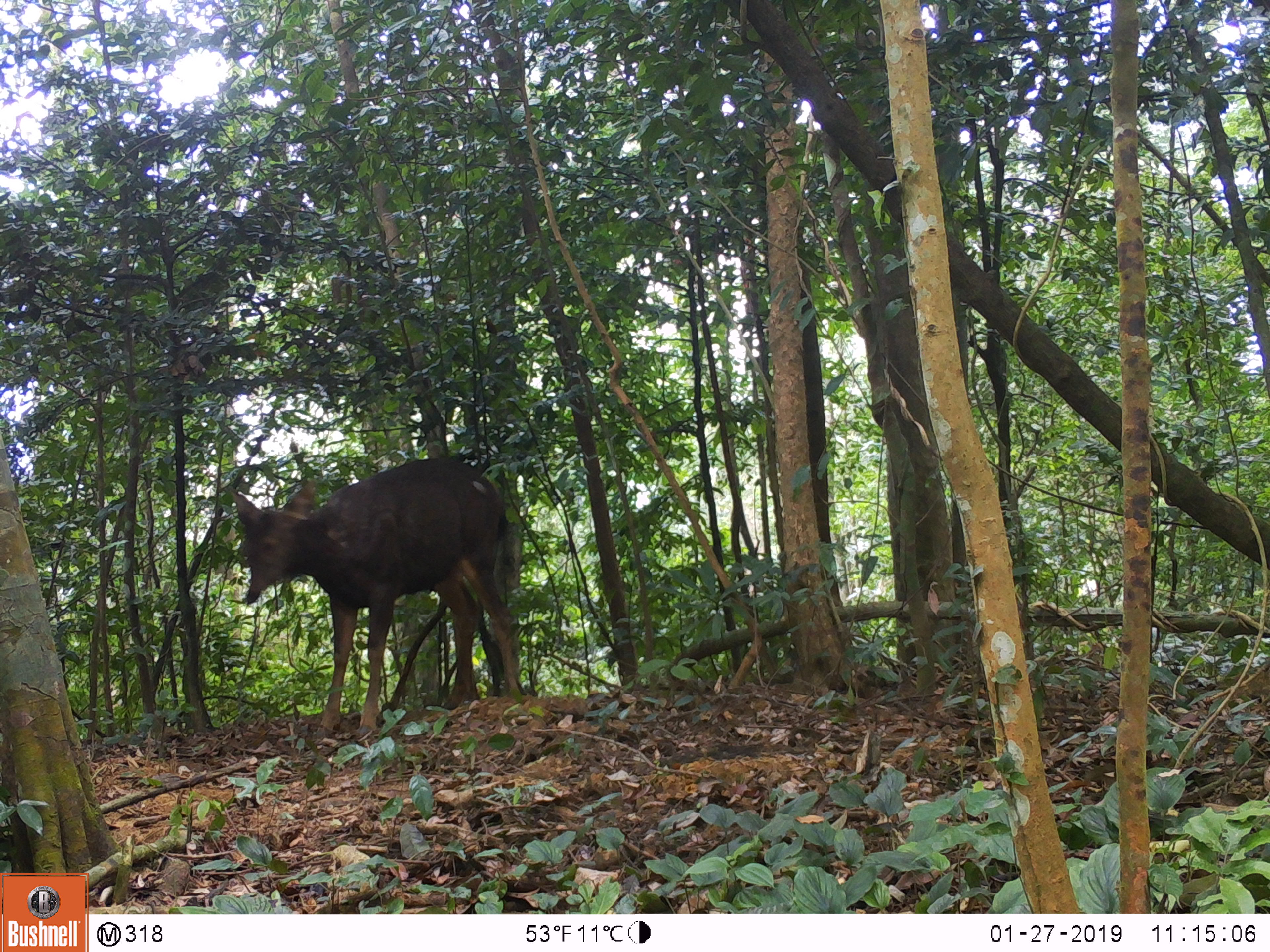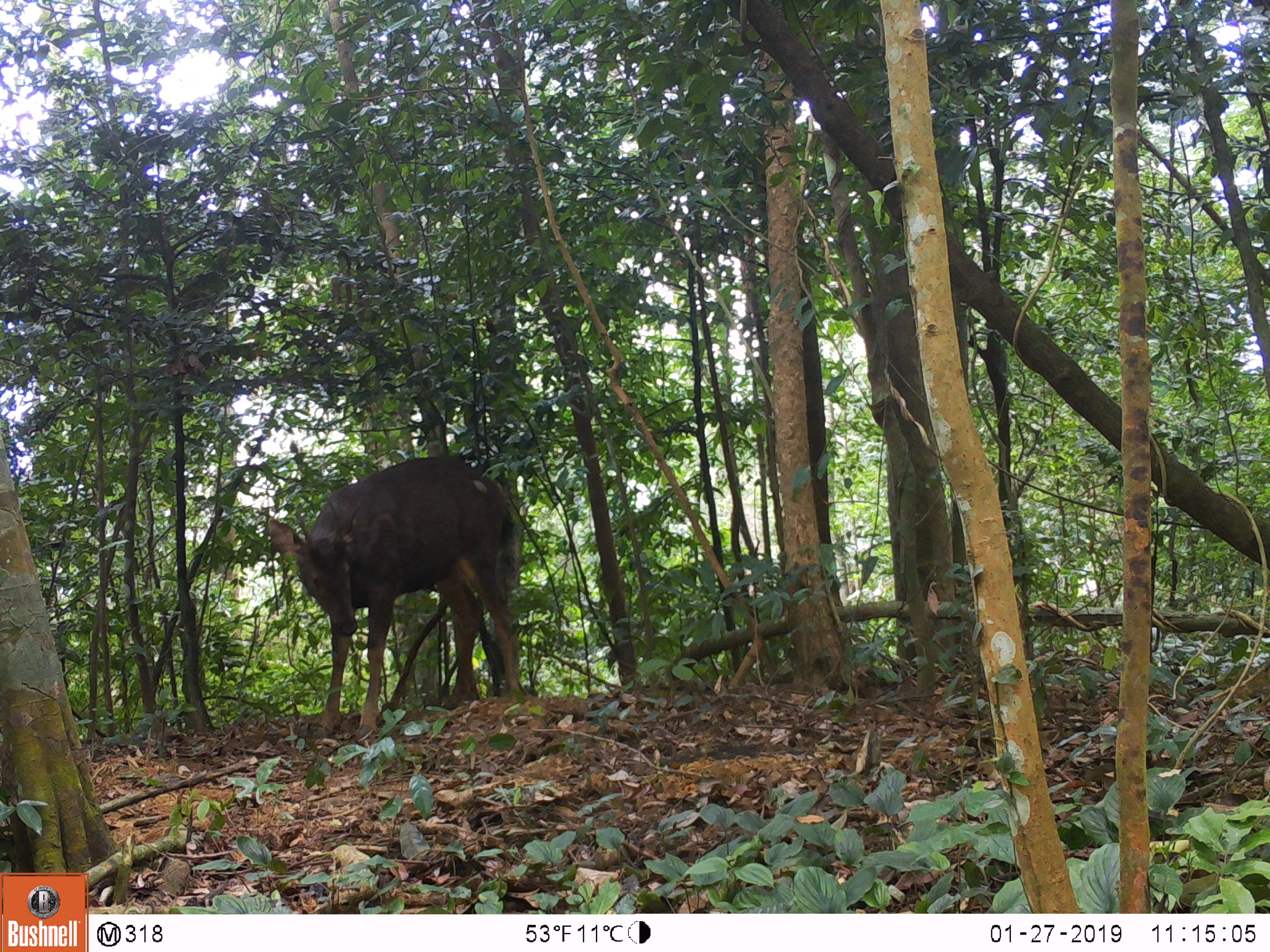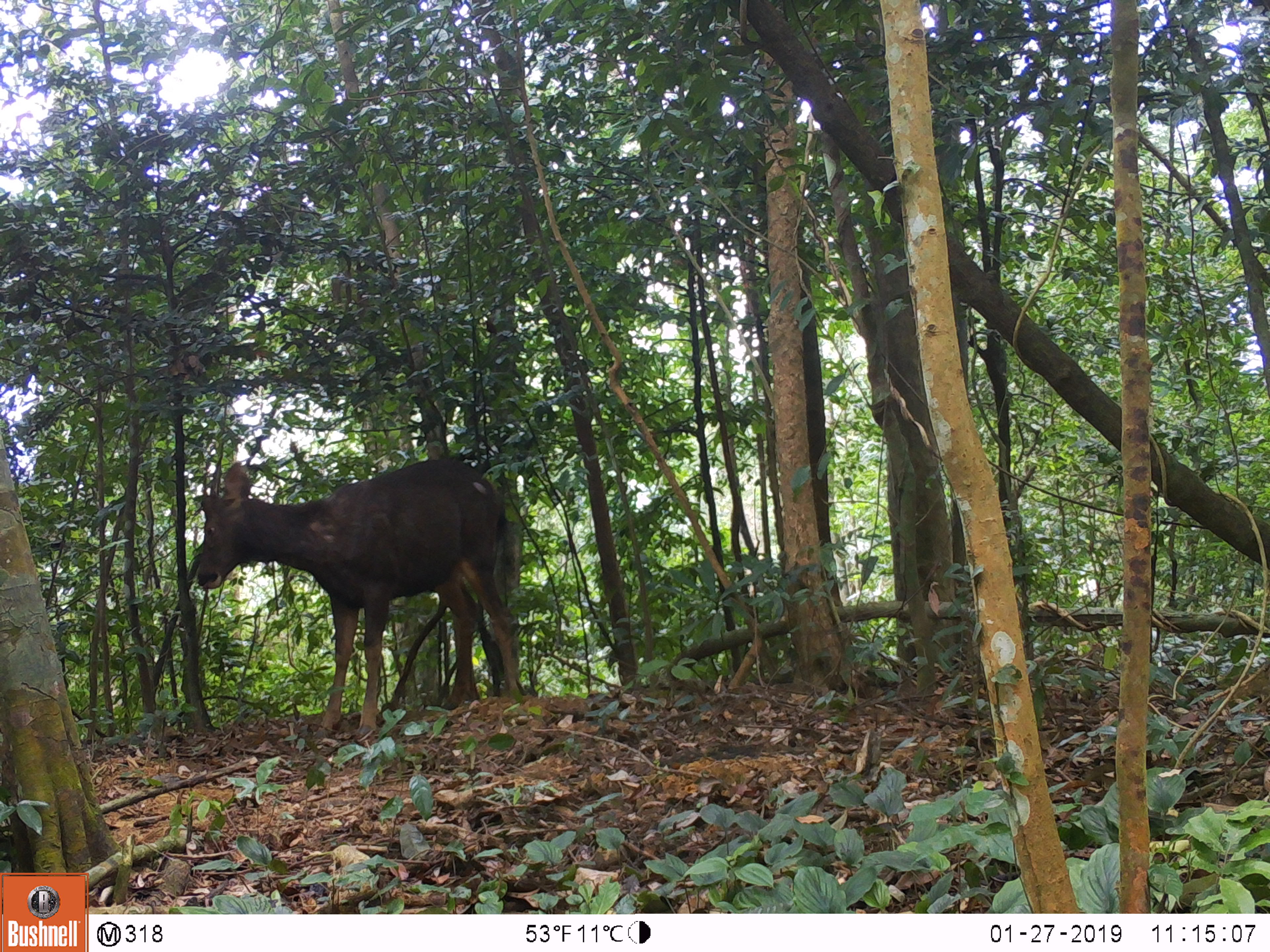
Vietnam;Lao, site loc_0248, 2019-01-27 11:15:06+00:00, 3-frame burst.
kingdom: Animalia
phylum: Chordata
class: Mammalia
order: Artiodactyla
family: Cervidae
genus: Rusa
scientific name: Rusa unicolor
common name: sambar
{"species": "sambar (Rusa unicolor)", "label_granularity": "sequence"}